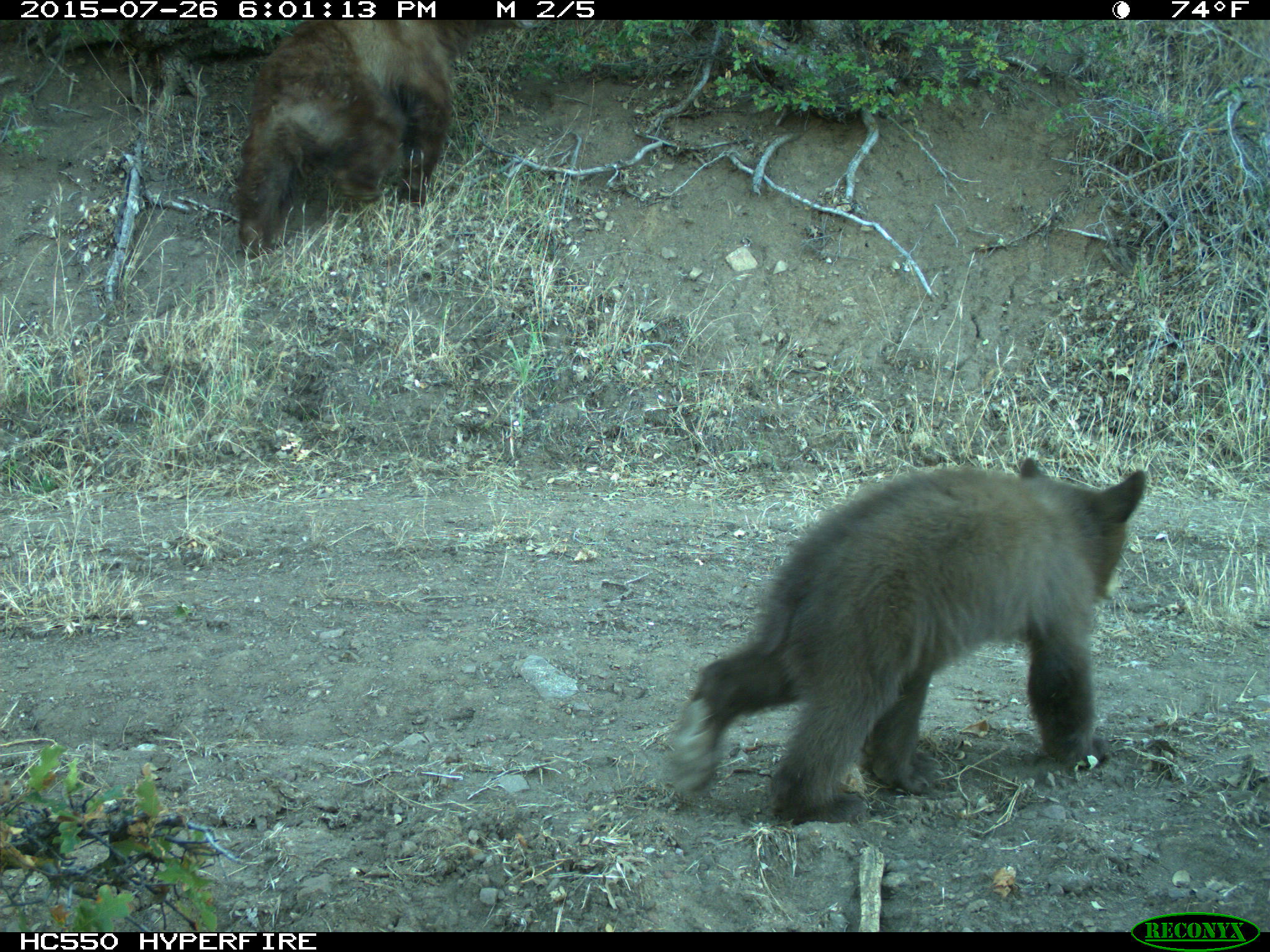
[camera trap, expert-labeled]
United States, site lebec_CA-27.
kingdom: Animalia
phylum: Chordata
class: Mammalia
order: Carnivora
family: Ursidae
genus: Ursus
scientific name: Ursus americanus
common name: american black bear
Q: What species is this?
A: Ursus americanus (american black bear).